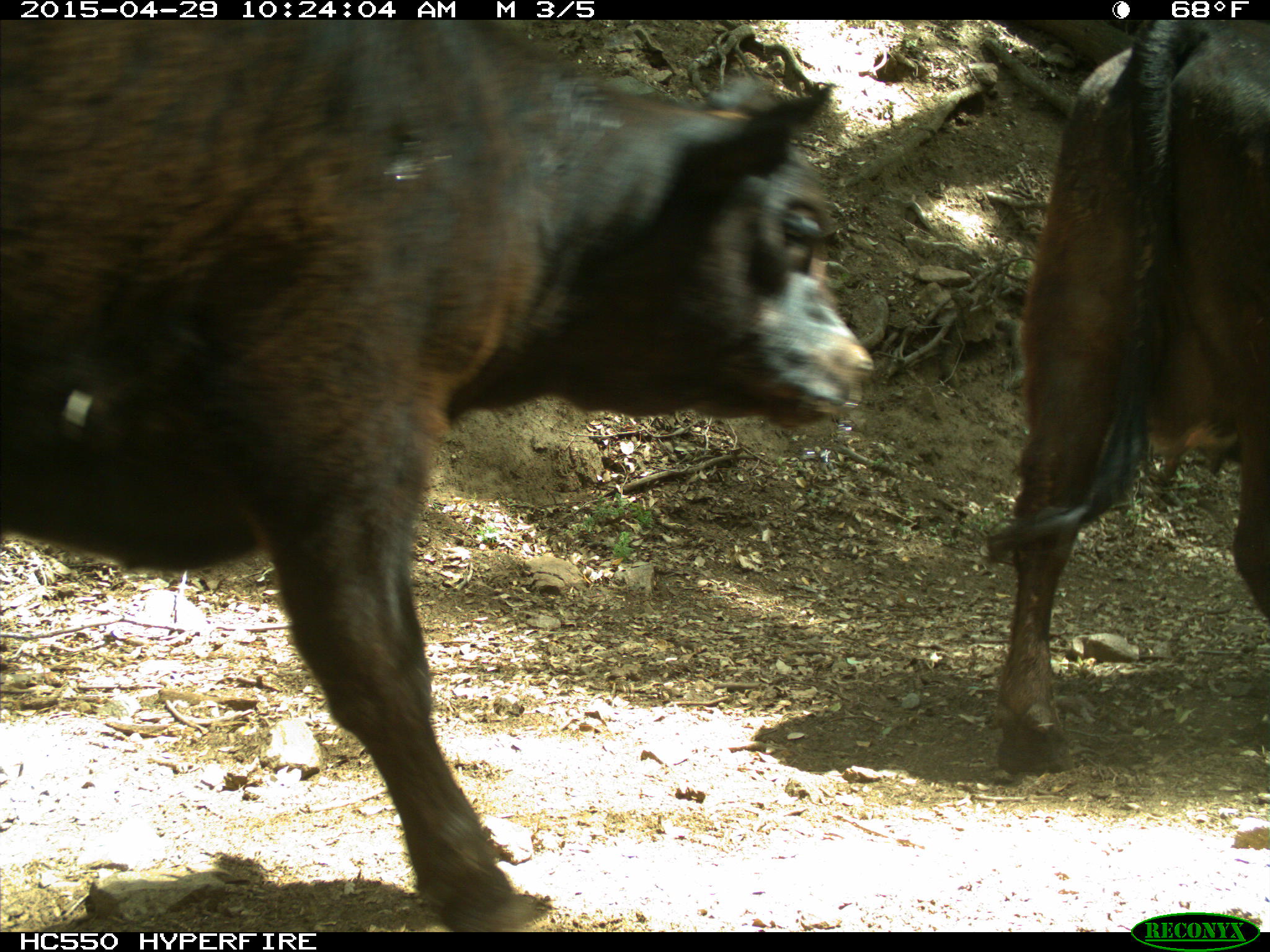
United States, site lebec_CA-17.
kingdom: Animalia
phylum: Chordata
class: Mammalia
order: Artiodactyla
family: Bovidae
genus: Bos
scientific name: Bos taurus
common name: domestic cow